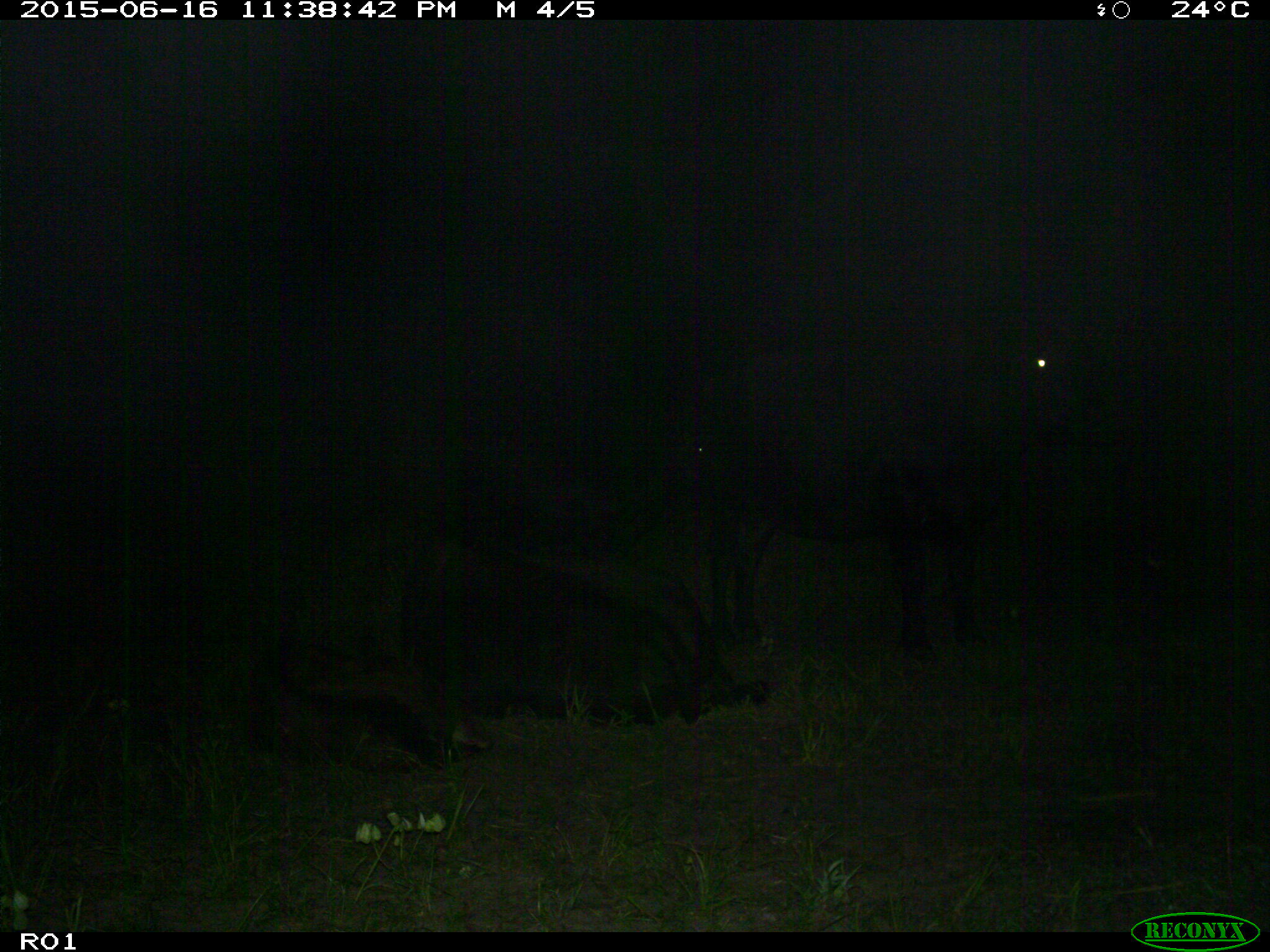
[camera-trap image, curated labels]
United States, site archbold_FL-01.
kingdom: Animalia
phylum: Chordata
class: Mammalia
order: Artiodactyla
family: Bovidae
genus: Bos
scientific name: Bos taurus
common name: domestic cow